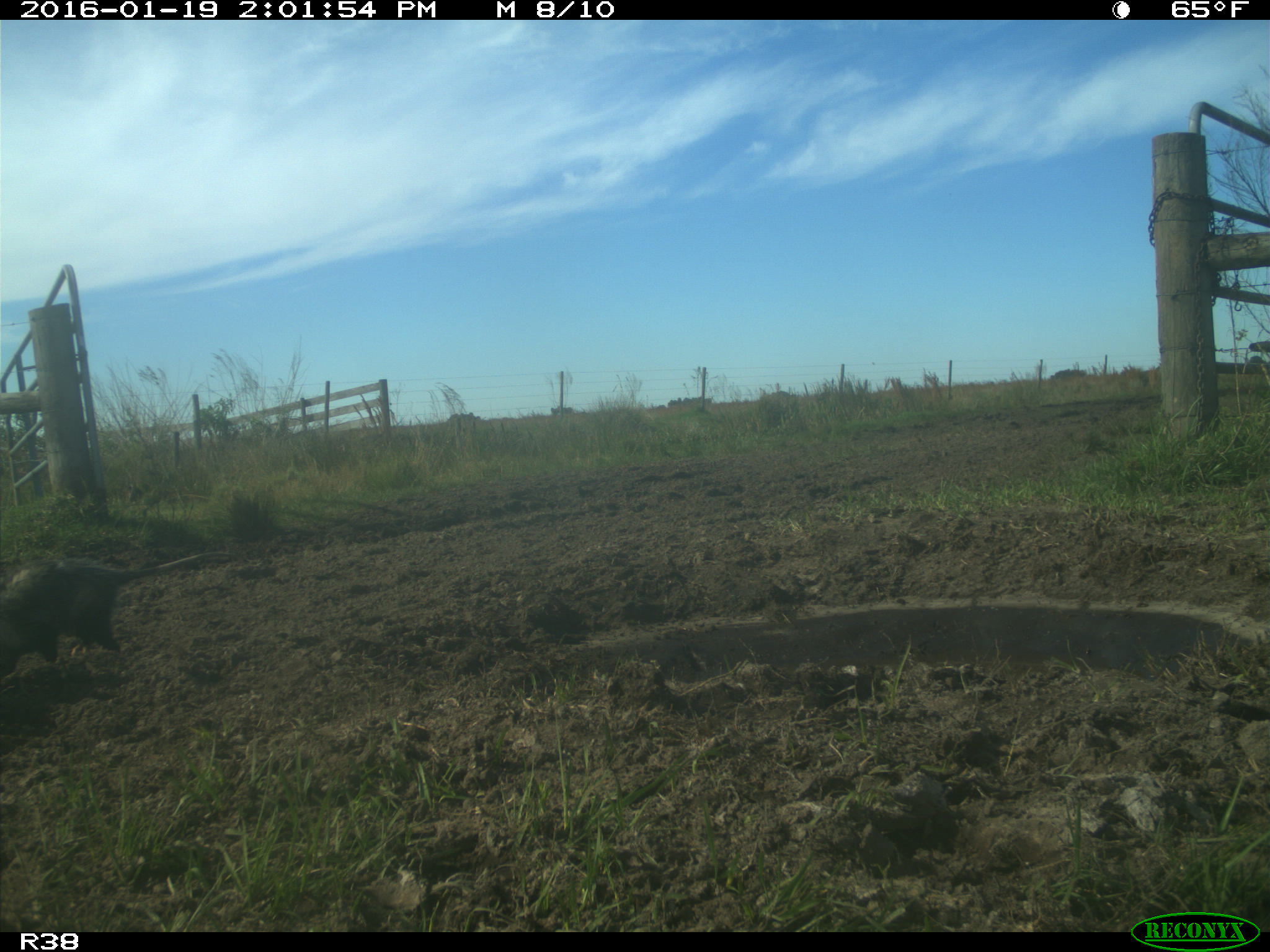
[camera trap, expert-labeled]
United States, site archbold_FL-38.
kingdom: Animalia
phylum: Chordata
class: Mammalia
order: Didelphimorphia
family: Didelphidae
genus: Didelphis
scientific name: Didelphis virginiana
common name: virginia opossum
Didelphis virginiana (virginia opossum).